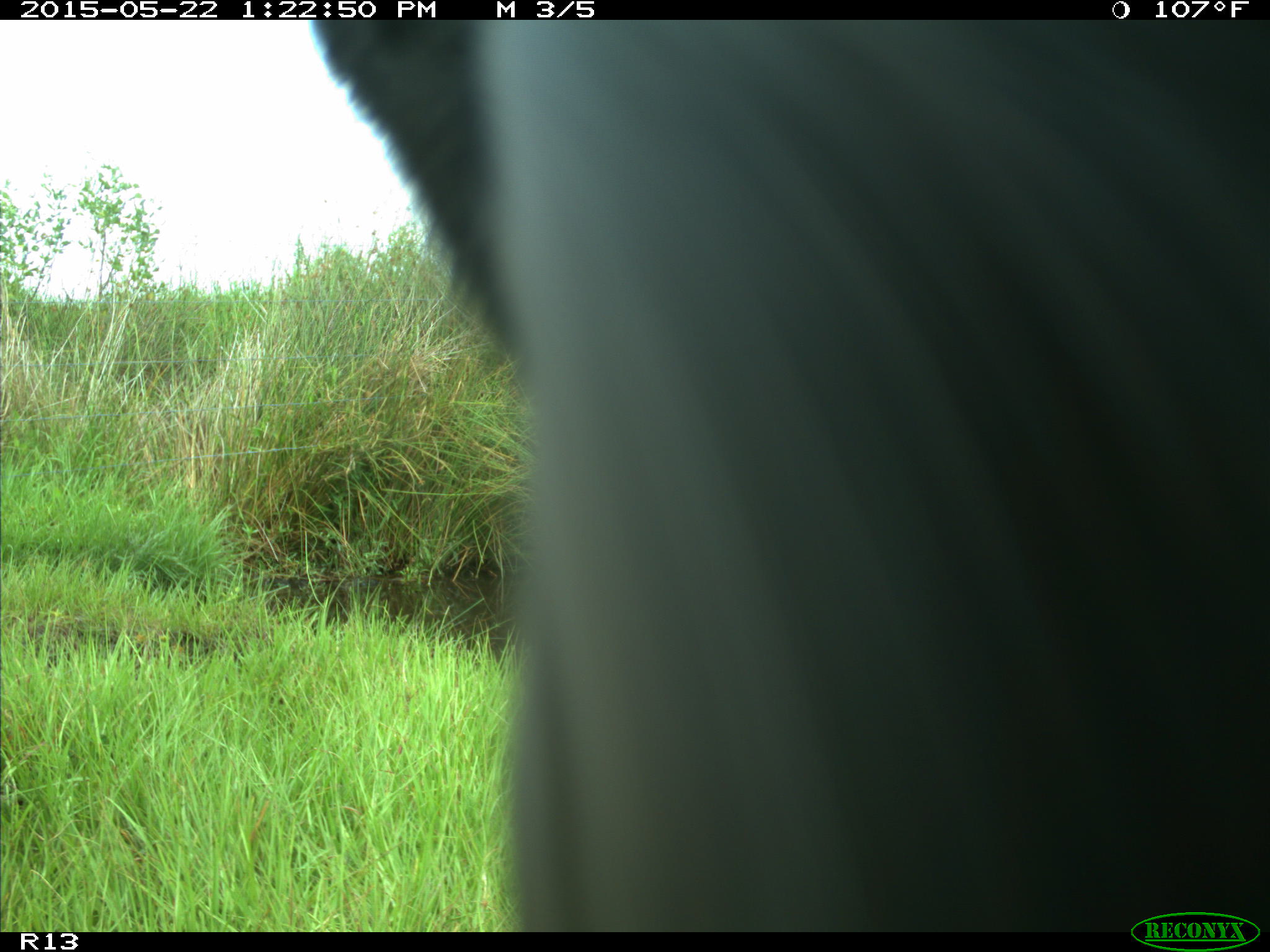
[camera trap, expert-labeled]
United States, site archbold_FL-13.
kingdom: Animalia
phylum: Chordata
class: Mammalia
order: Artiodactyla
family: Bovidae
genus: Bos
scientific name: Bos taurus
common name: domestic cow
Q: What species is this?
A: Bos taurus (domestic cow).